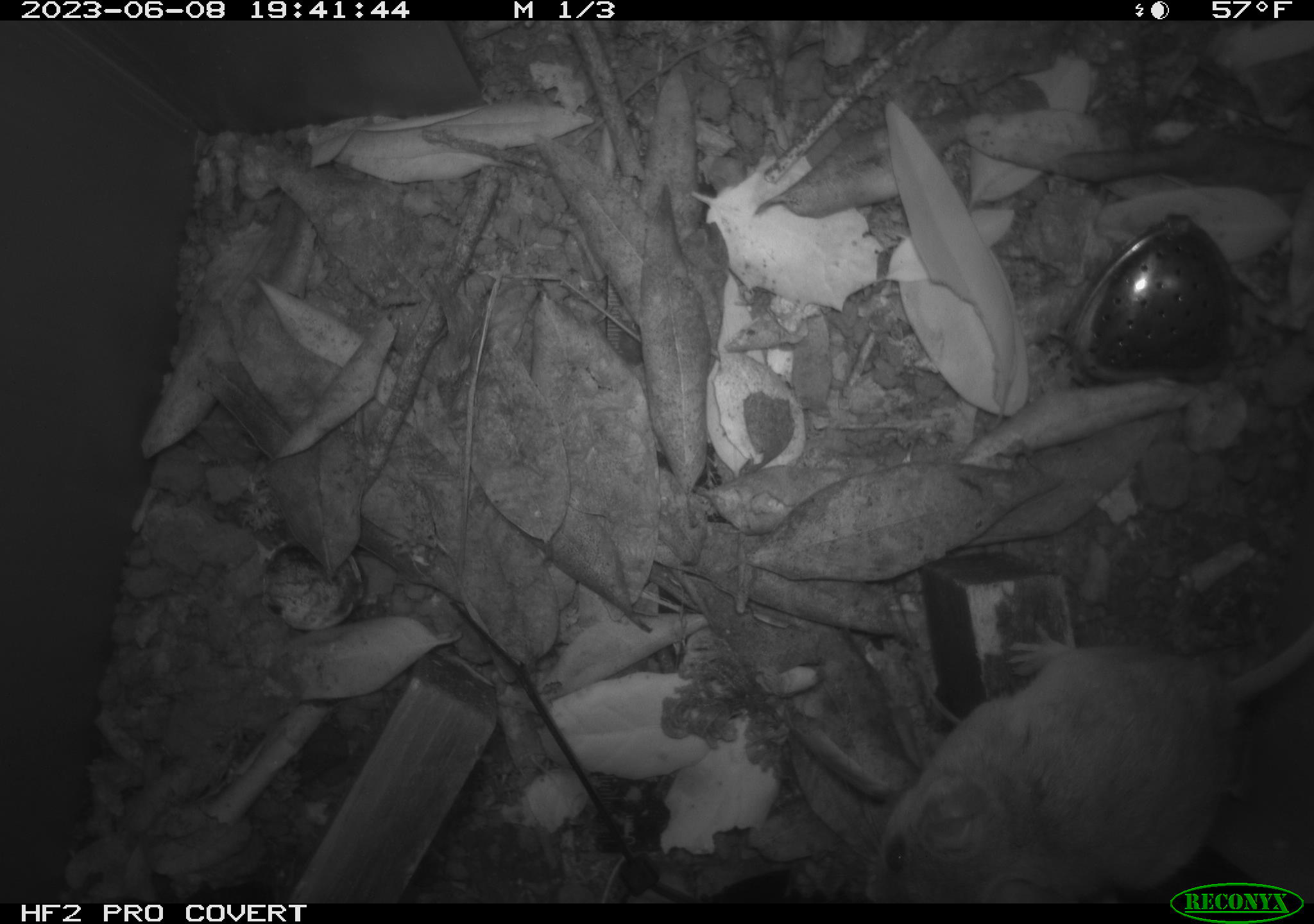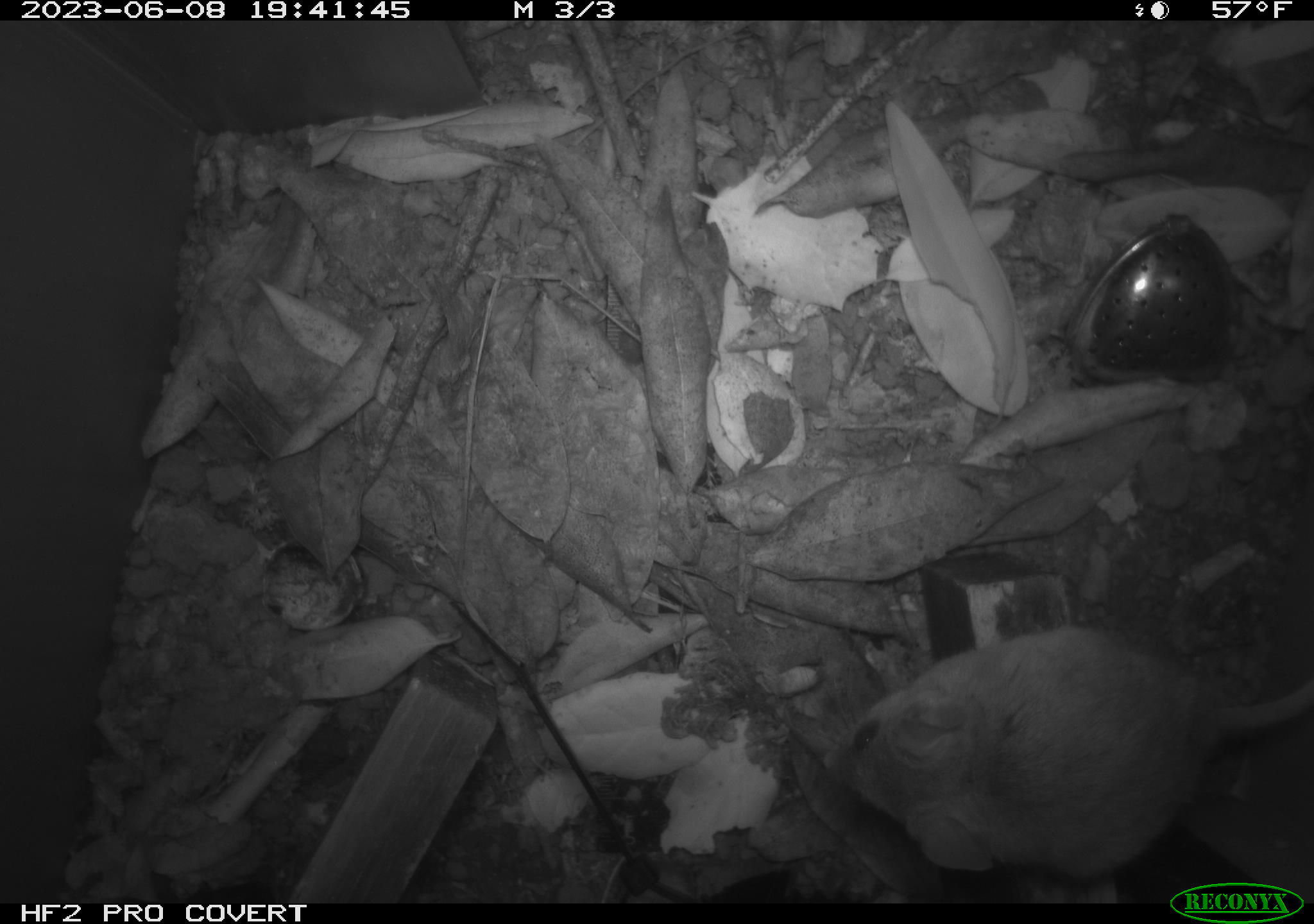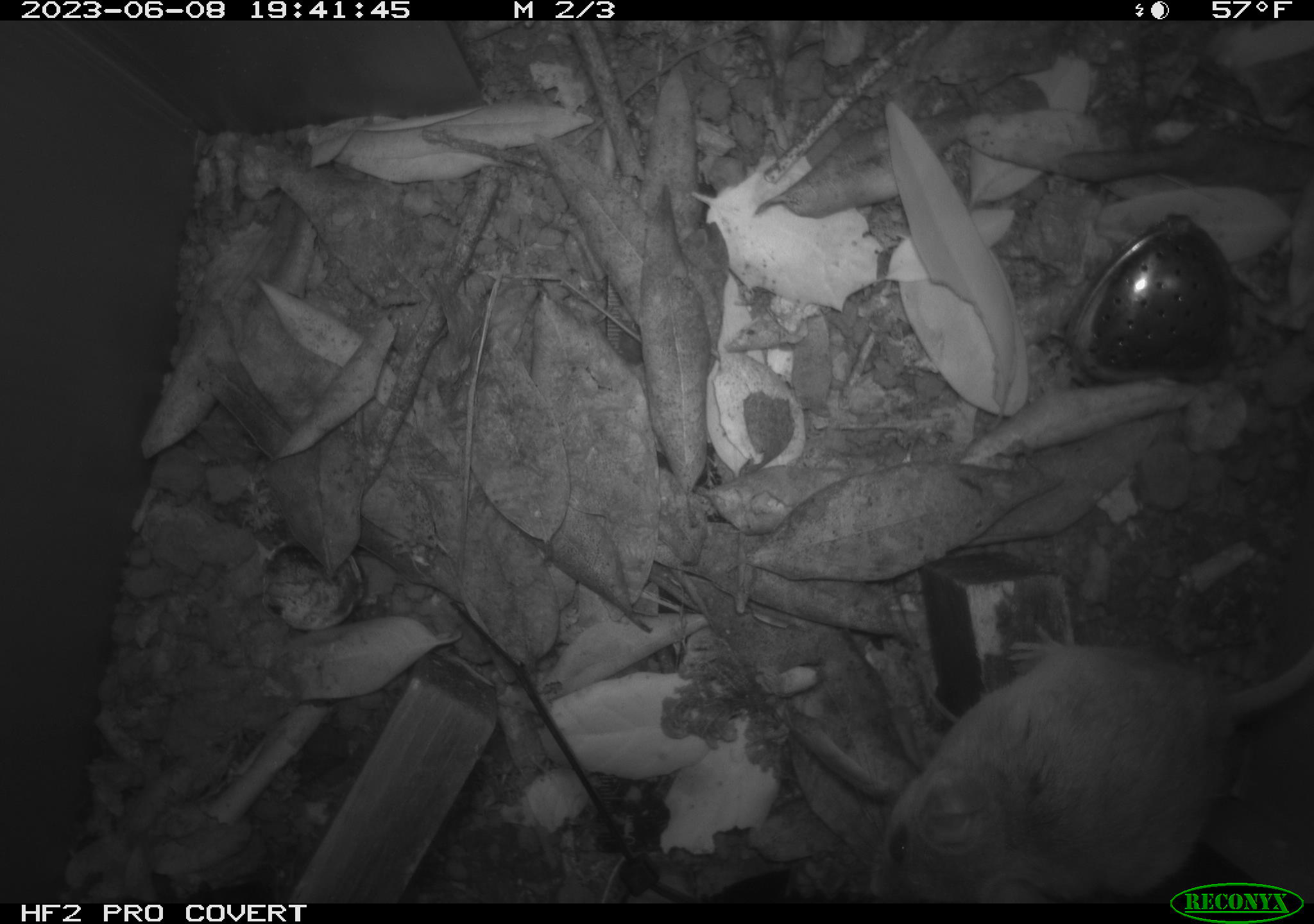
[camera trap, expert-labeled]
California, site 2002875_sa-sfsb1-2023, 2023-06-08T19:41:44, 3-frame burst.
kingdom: Animalia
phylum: Chordata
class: Mammalia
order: Rodentia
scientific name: Rodentia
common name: mouse species